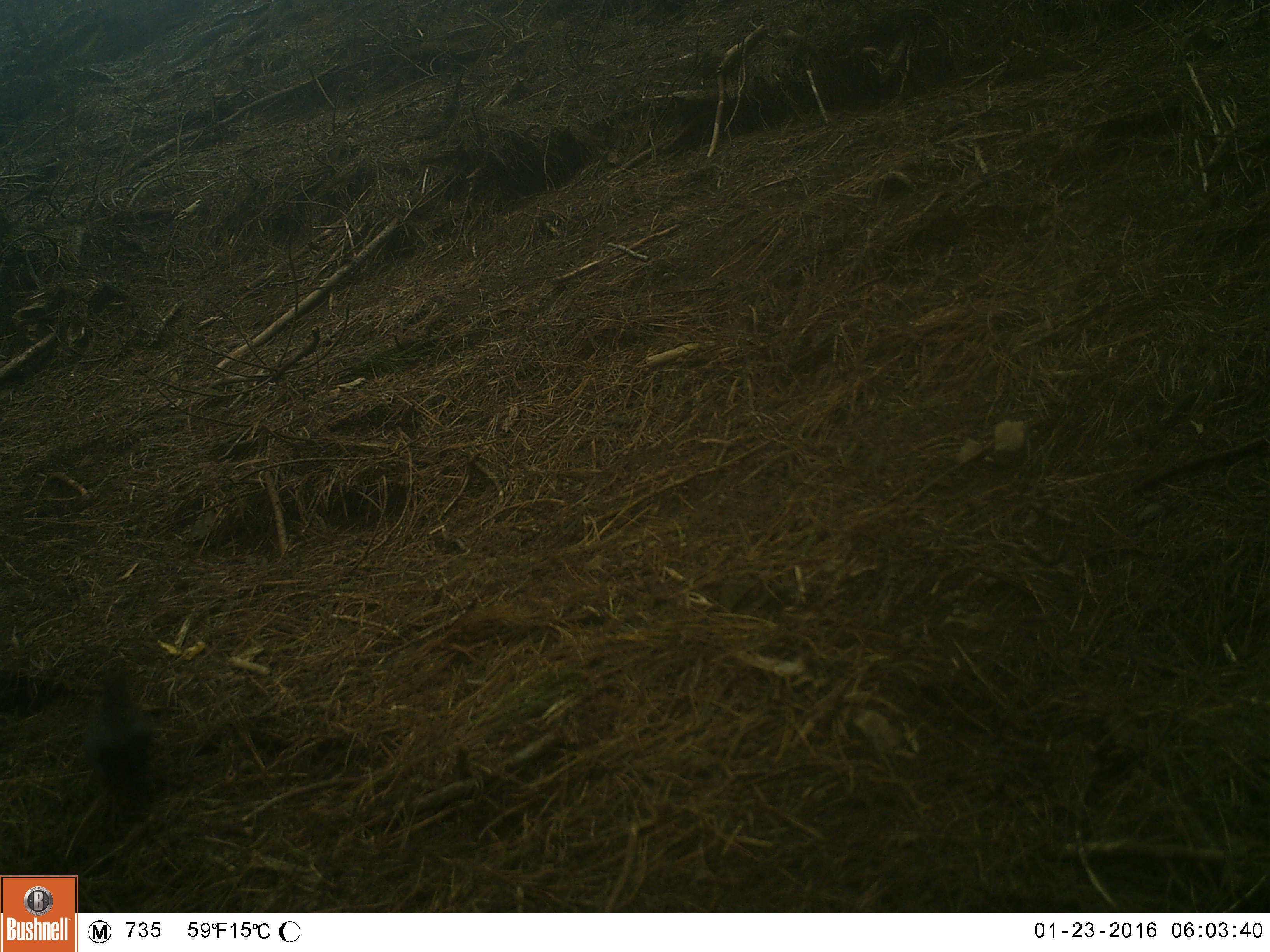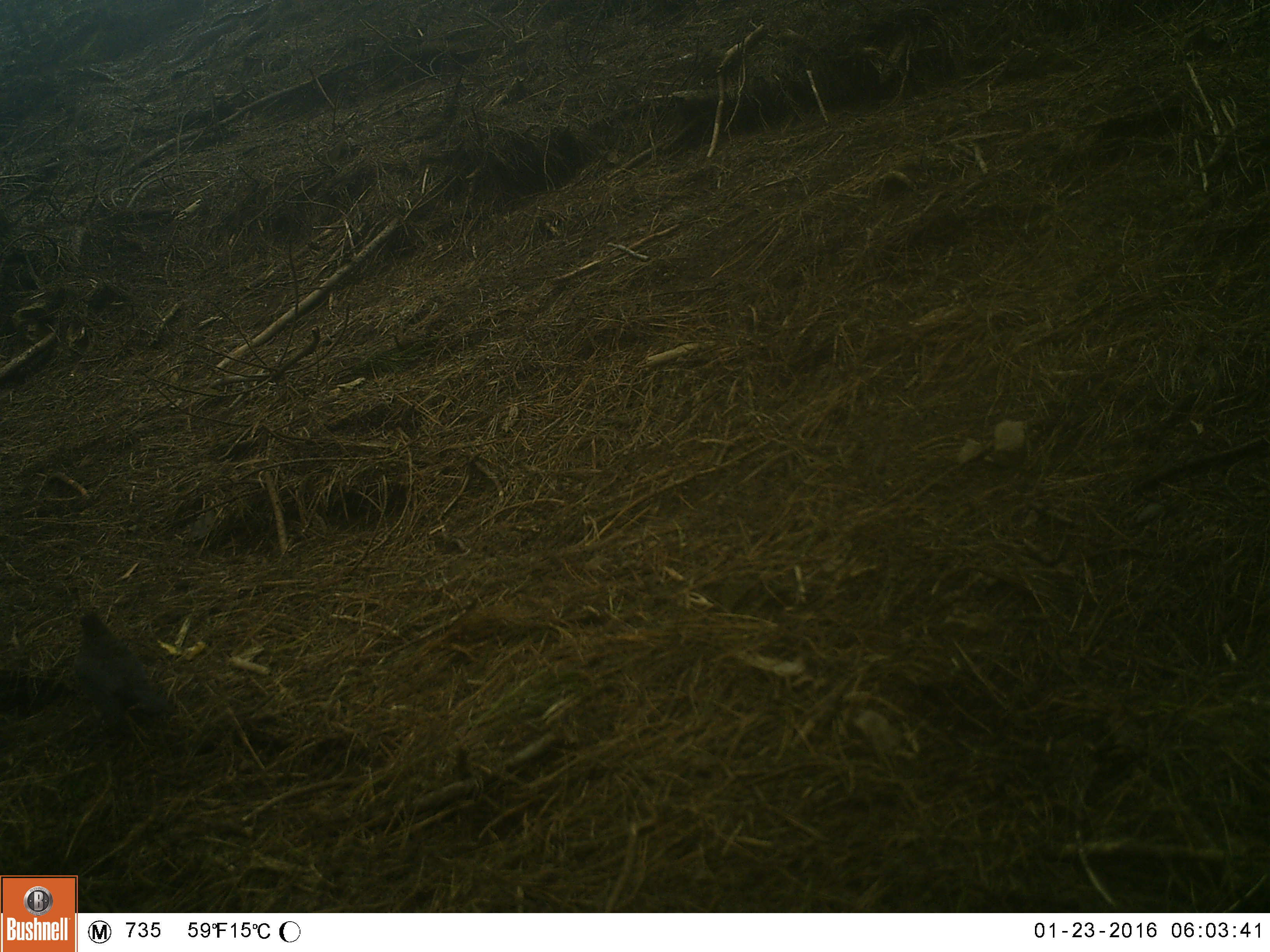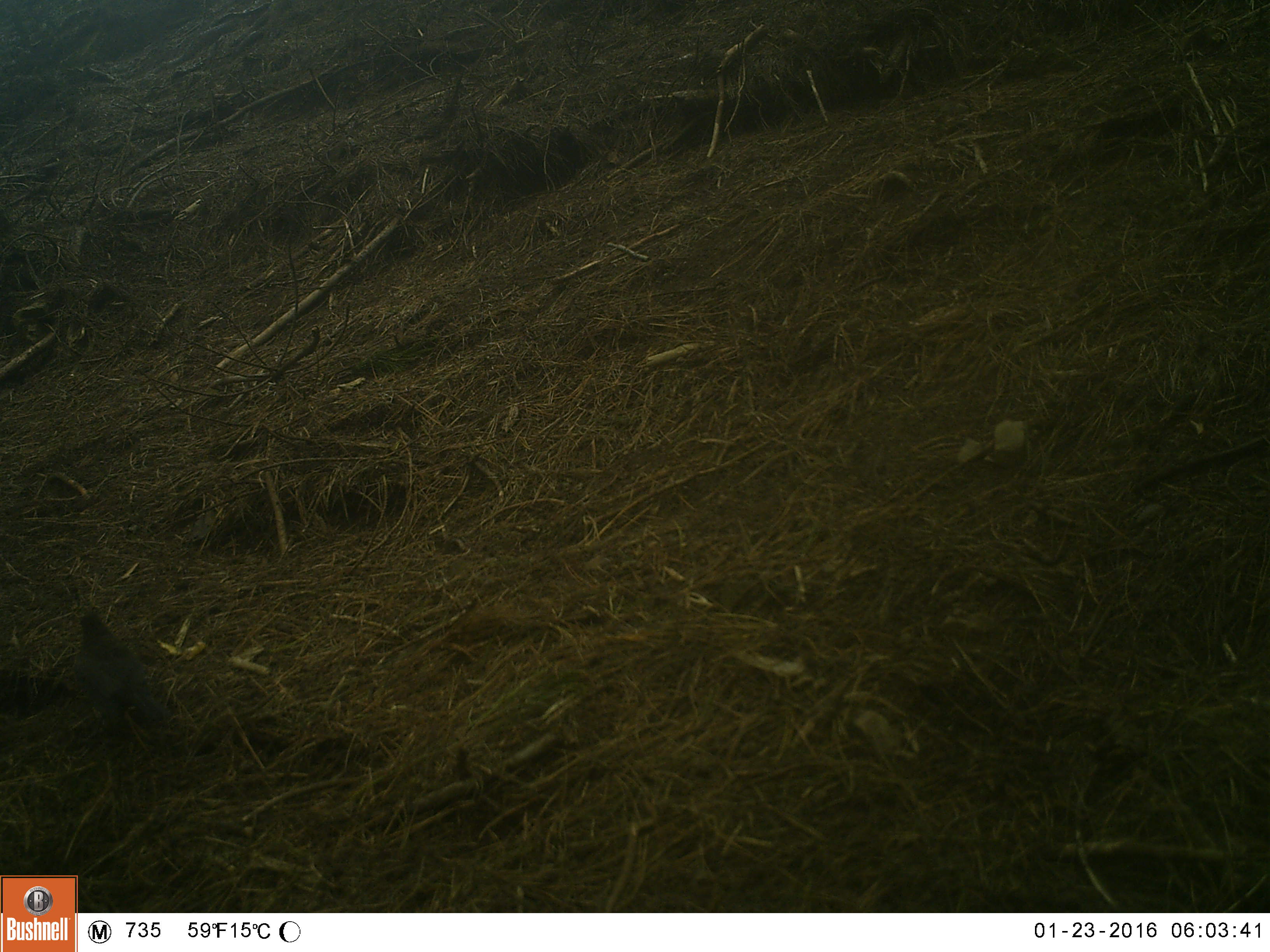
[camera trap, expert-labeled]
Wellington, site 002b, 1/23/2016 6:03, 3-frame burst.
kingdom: Animalia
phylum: Chordata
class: Aves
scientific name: Aves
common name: bird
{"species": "bird (Aves)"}